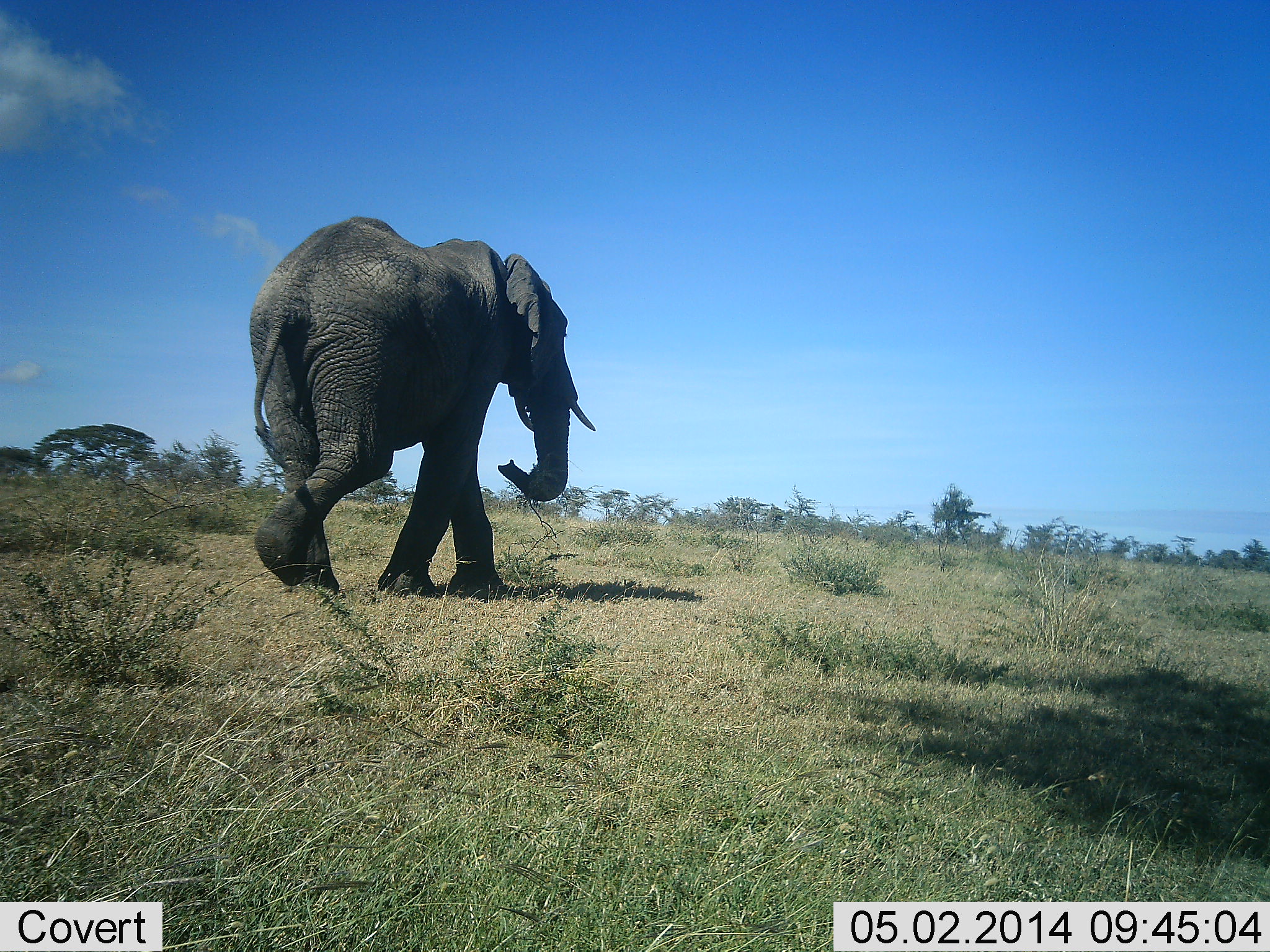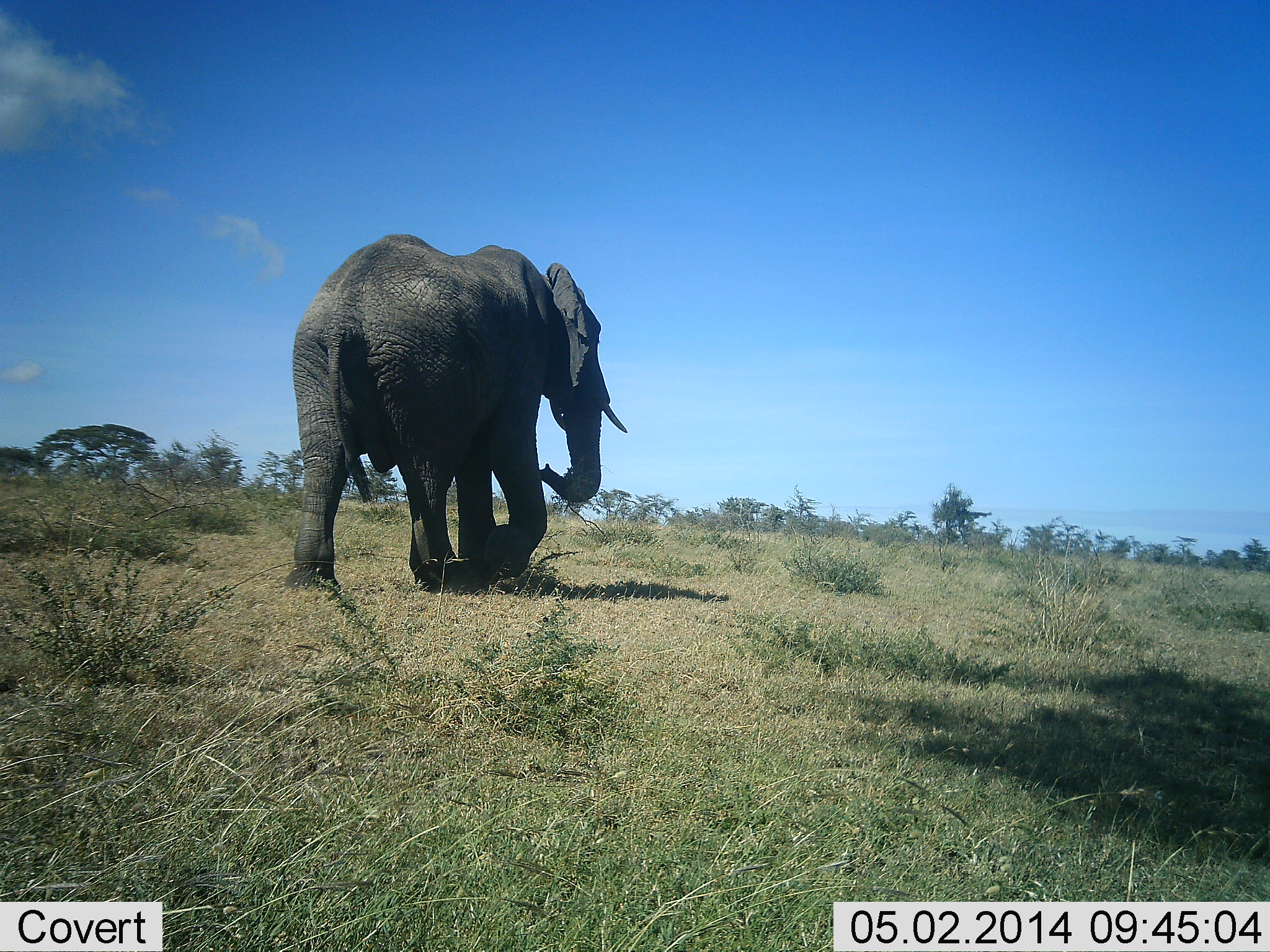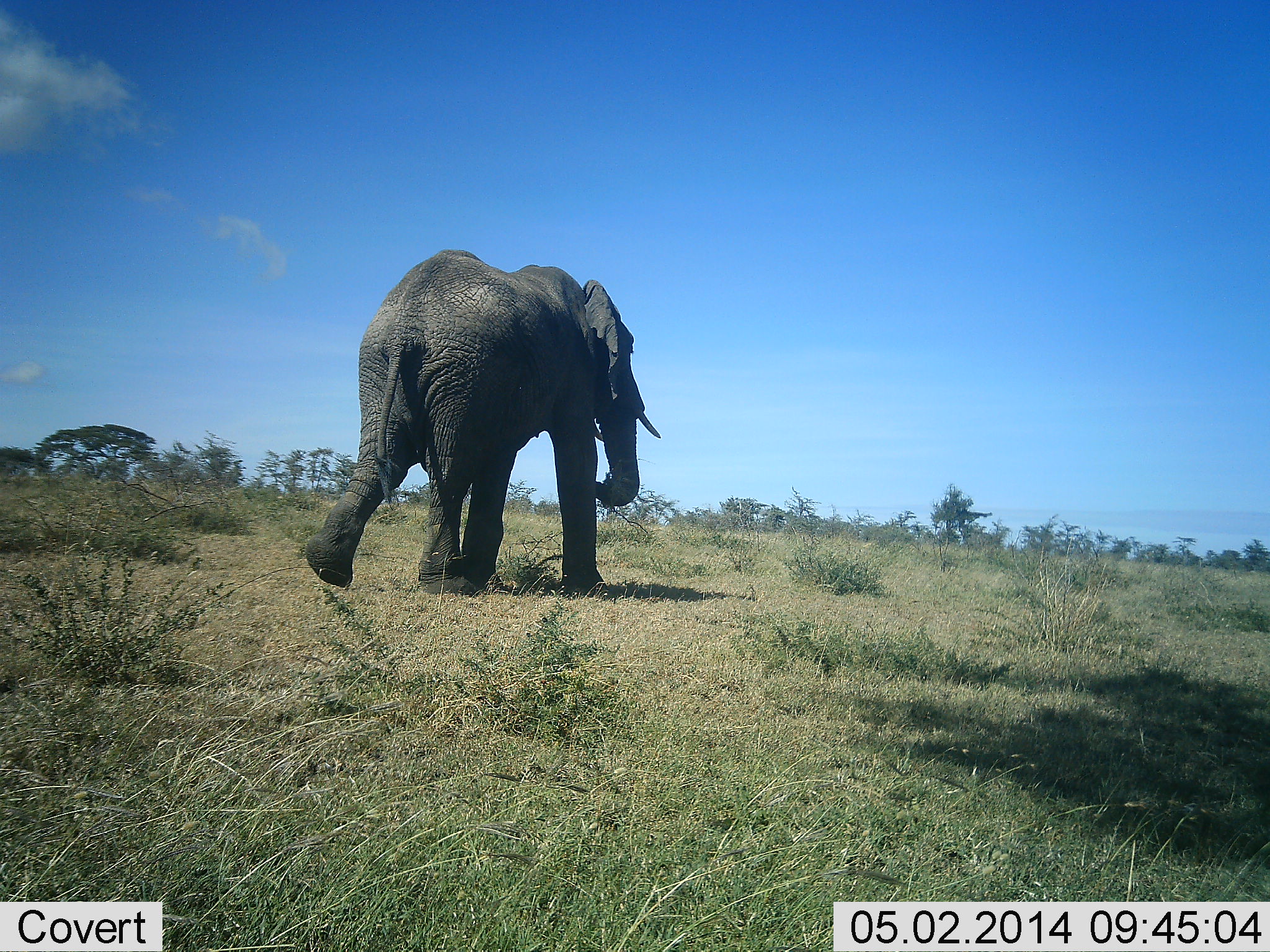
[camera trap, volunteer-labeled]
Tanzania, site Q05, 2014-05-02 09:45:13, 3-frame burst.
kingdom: Animalia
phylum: Chordata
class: Mammalia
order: Proboscidea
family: Elephantidae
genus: Loxodonta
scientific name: Loxodonta africana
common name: african bush elephant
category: elephant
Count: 1.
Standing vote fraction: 0%.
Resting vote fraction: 0%.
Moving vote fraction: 100%.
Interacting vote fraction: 0%.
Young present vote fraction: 0%.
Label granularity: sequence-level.